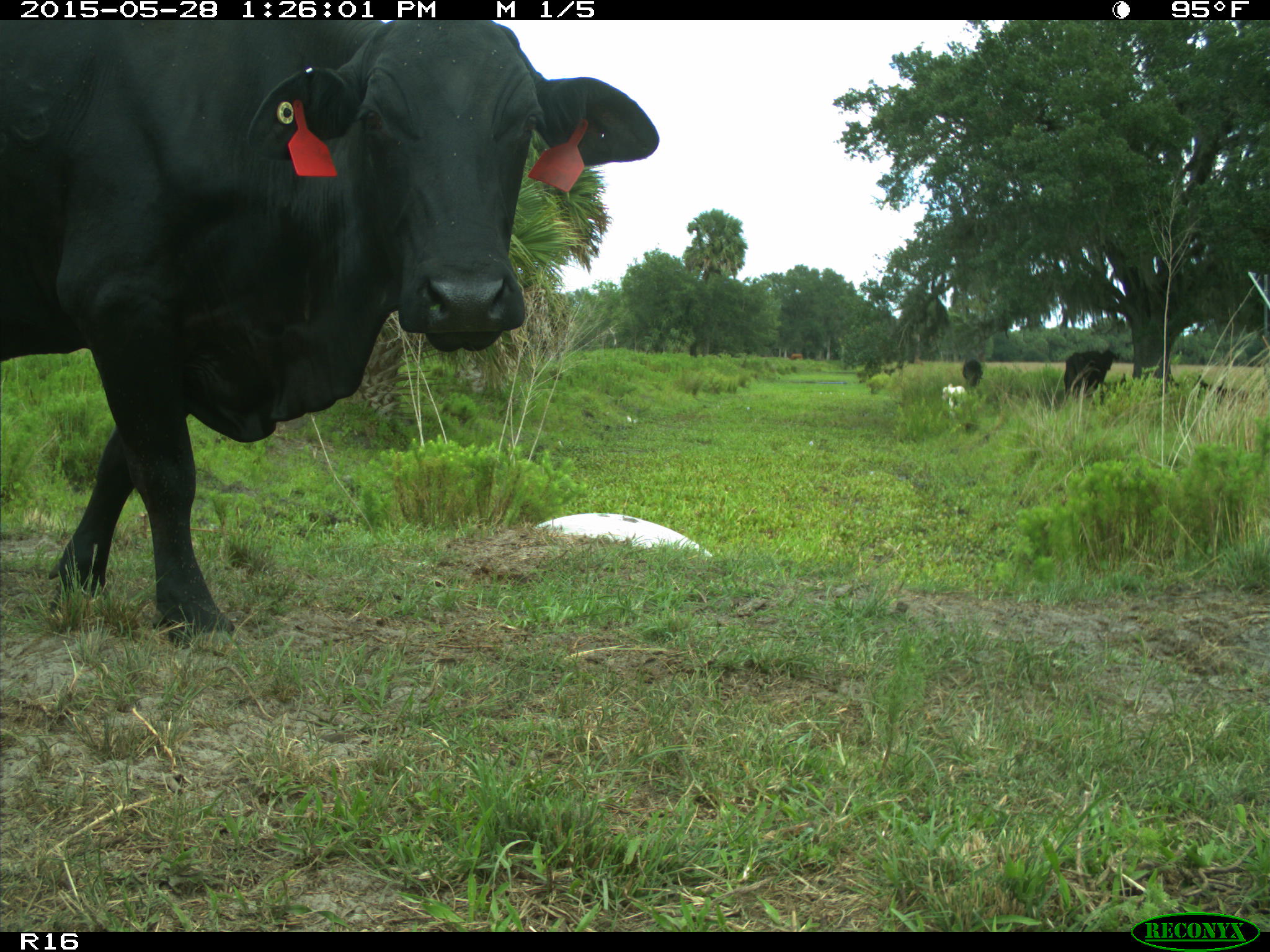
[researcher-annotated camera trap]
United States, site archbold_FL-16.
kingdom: Animalia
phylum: Chordata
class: Mammalia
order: Artiodactyla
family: Bovidae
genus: Bos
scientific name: Bos taurus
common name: domestic cow